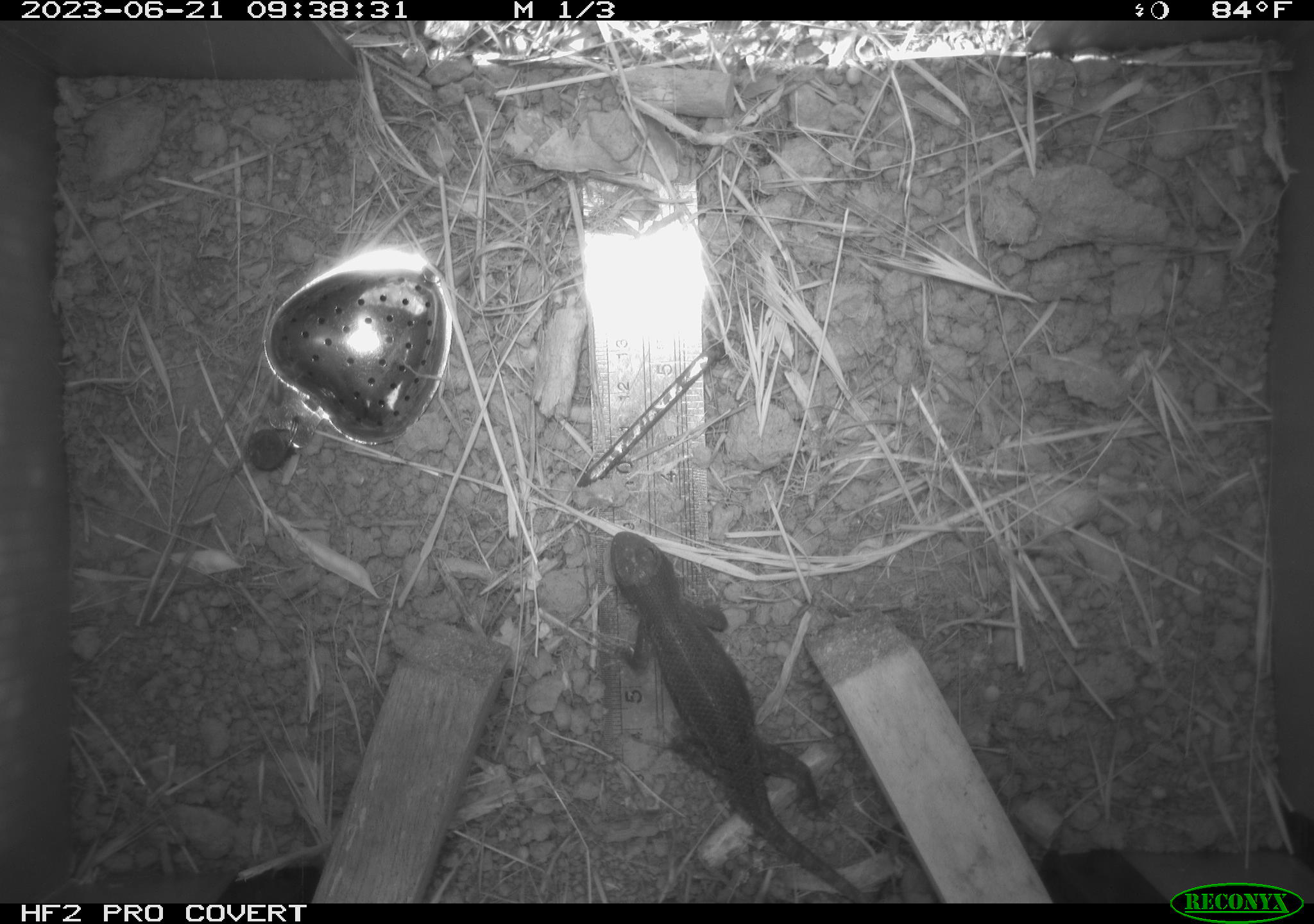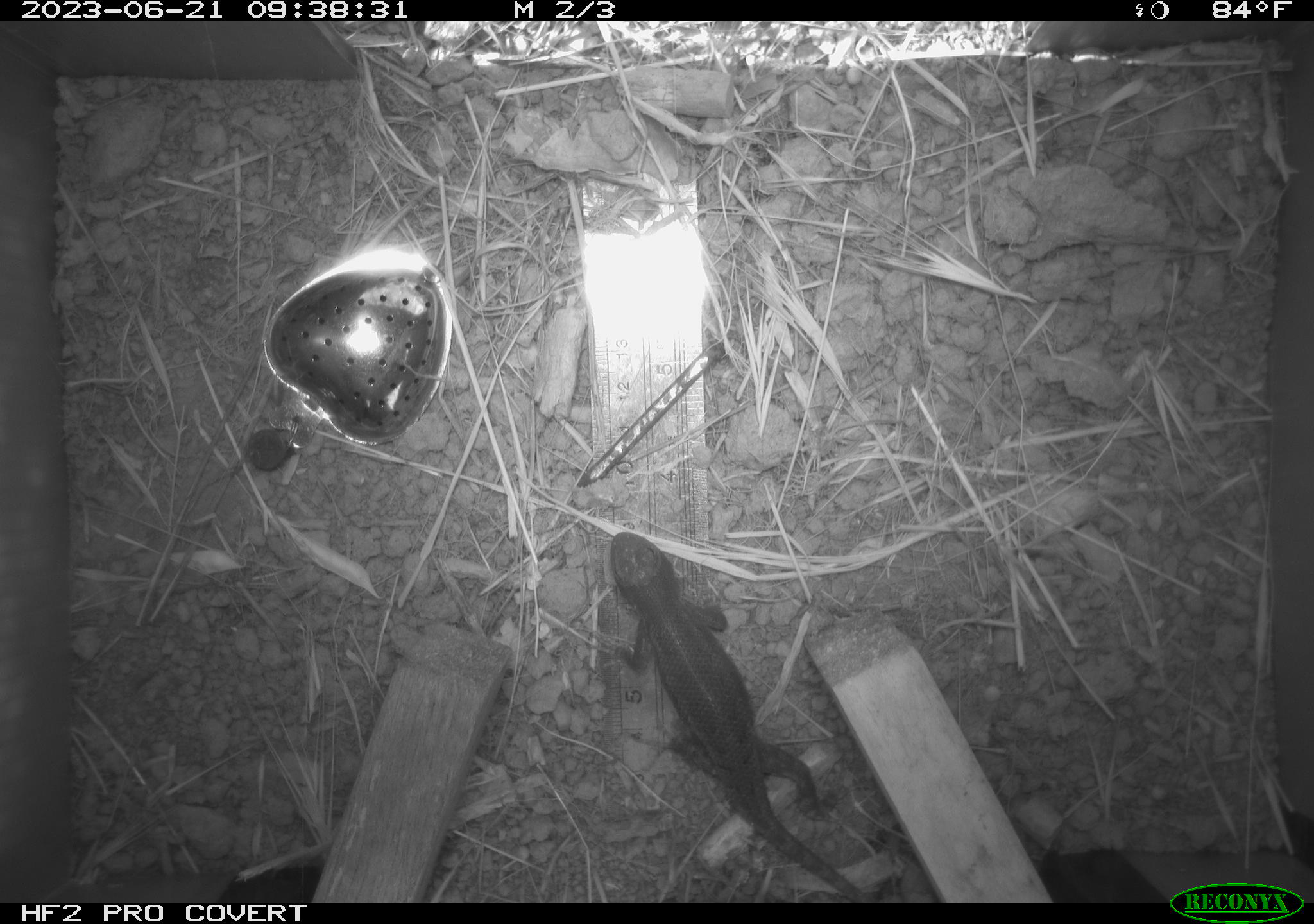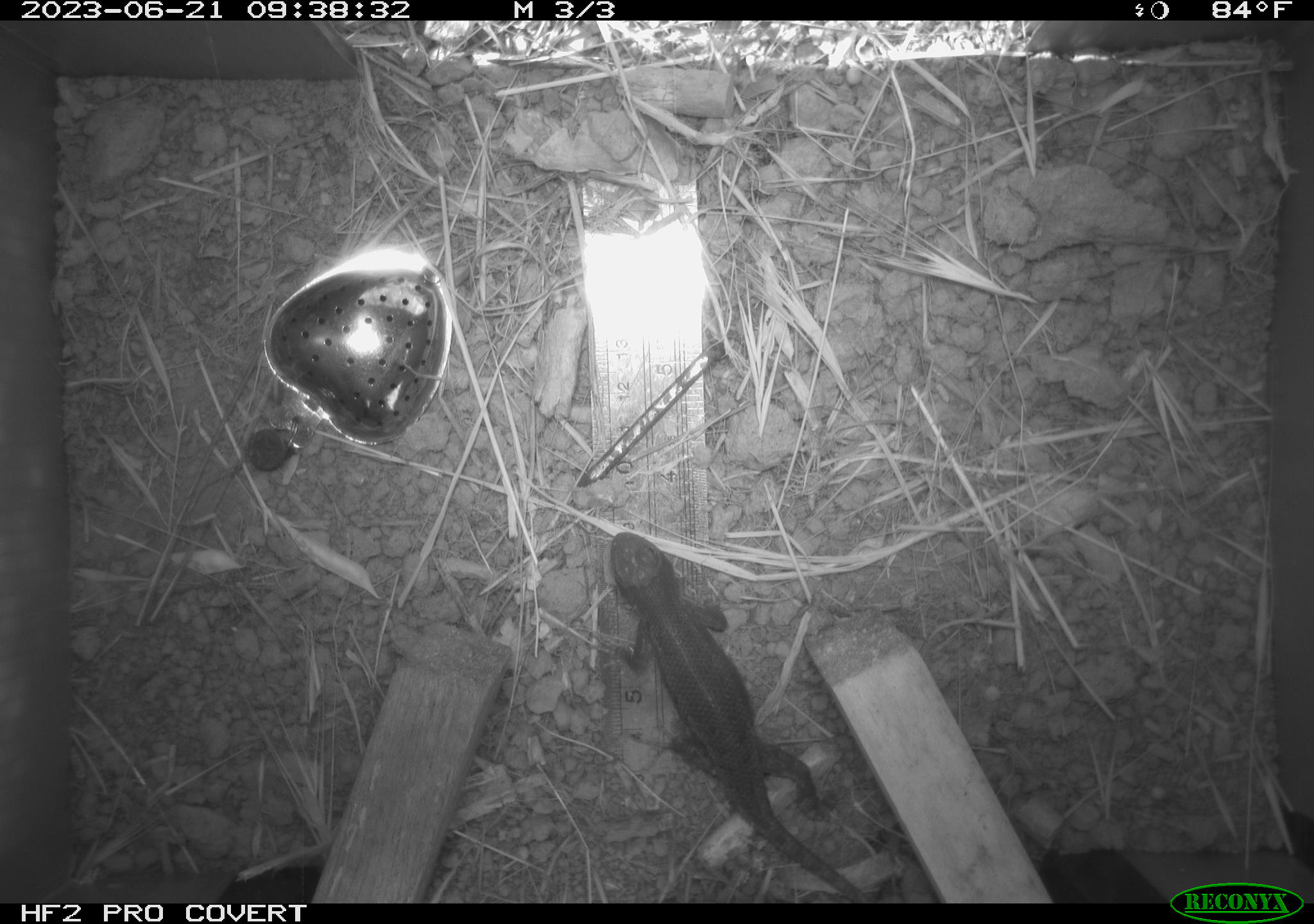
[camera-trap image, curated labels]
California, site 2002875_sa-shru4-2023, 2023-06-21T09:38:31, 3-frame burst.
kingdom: Animalia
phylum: Chordata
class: Reptilia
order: Squamata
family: Phrynosomatidae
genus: Sceloporus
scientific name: Sceloporus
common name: spiny lizards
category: sceloporus species